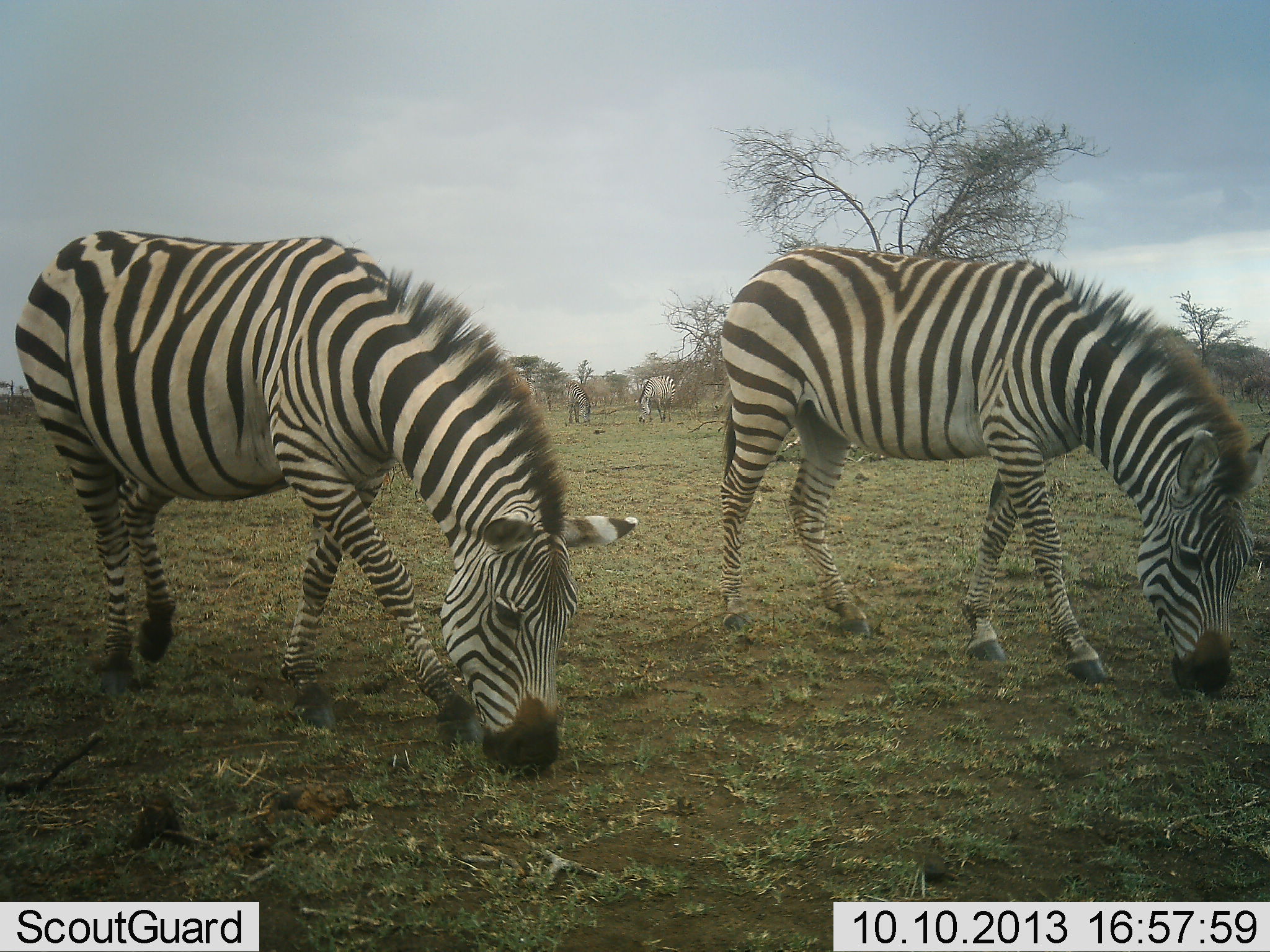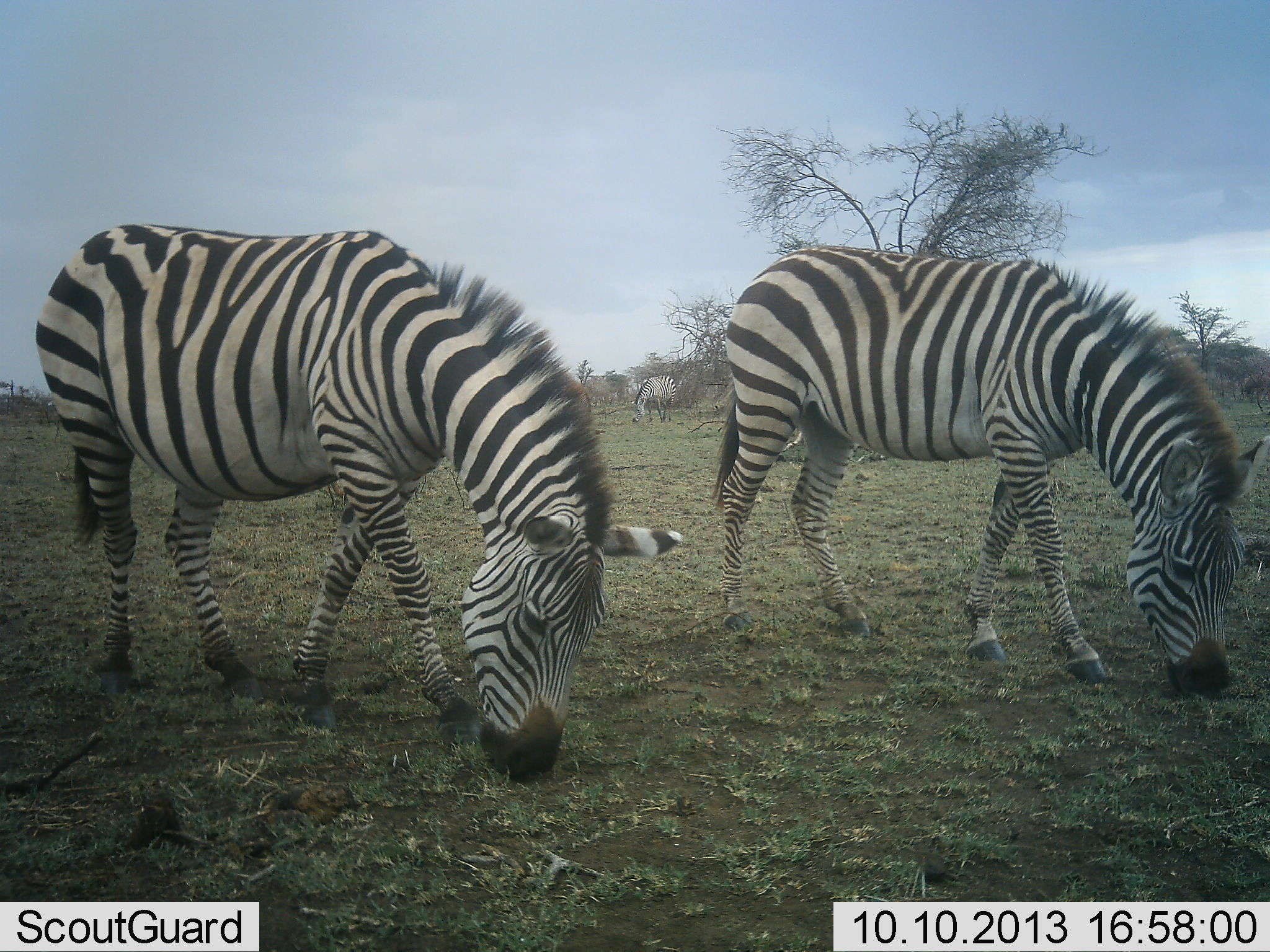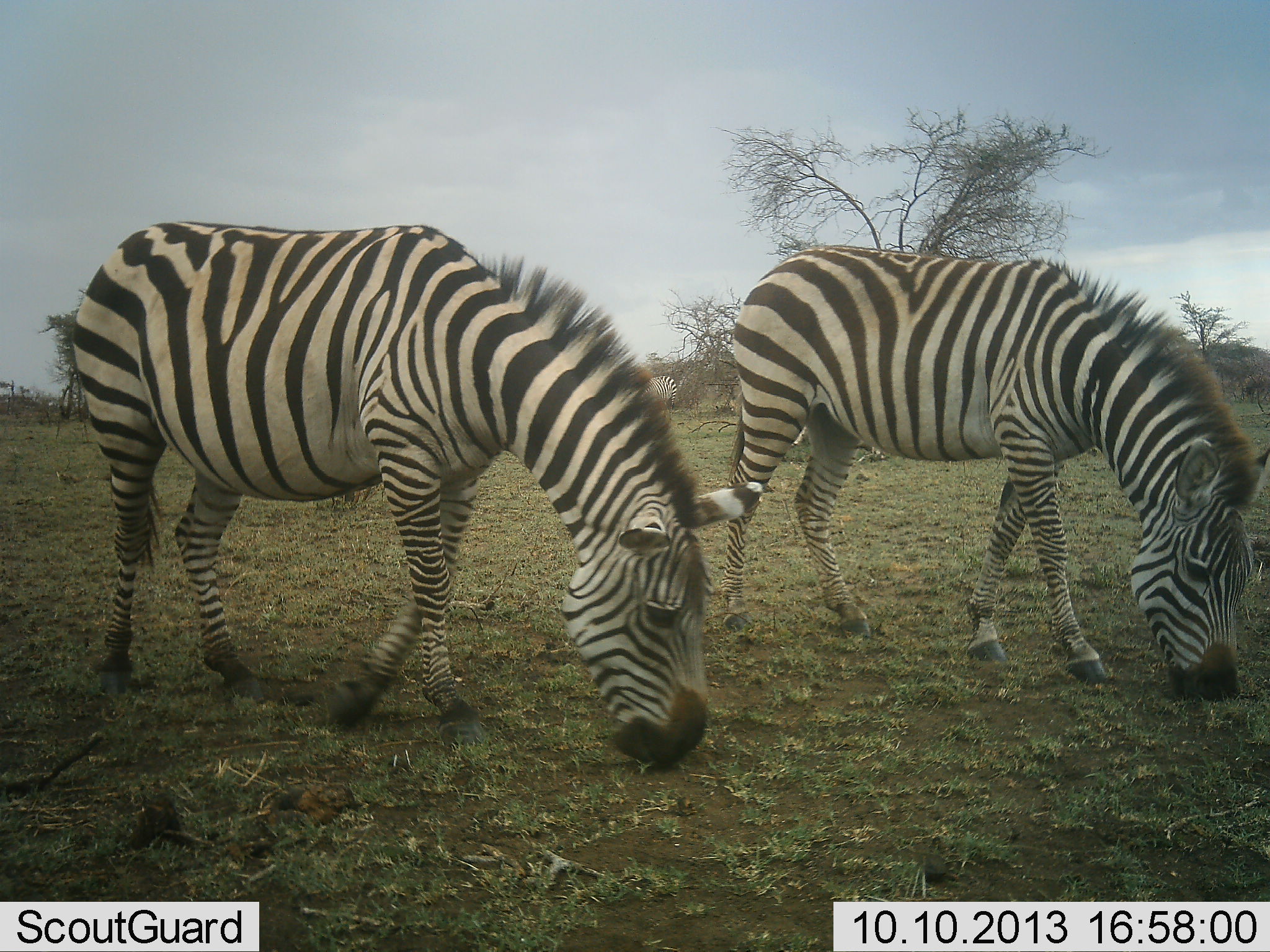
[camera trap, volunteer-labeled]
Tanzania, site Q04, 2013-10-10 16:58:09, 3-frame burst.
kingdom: Animalia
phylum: Chordata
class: Mammalia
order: Perissodactyla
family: Equidae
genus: Equus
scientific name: Equus quagga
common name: plains zebra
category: zebra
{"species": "zebra (plains zebra) (Equus quagga)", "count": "3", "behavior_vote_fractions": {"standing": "10%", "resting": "0%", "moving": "0%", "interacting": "0%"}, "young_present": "0%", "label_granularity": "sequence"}